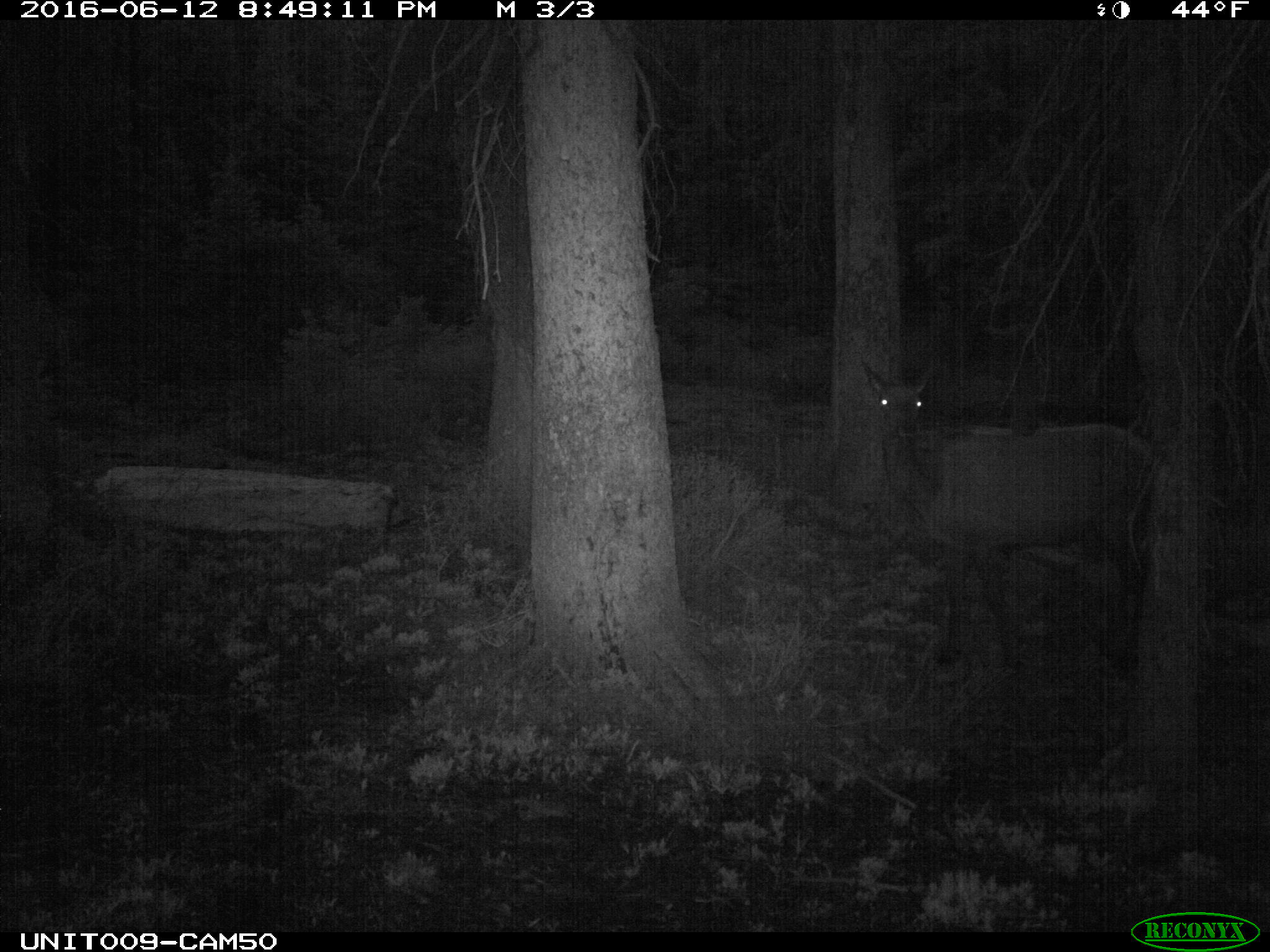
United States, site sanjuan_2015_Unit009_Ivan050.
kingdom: Animalia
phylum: Chordata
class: Mammalia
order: Artiodactyla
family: Cervidae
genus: Cervus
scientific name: Cervus elaphus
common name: red deer